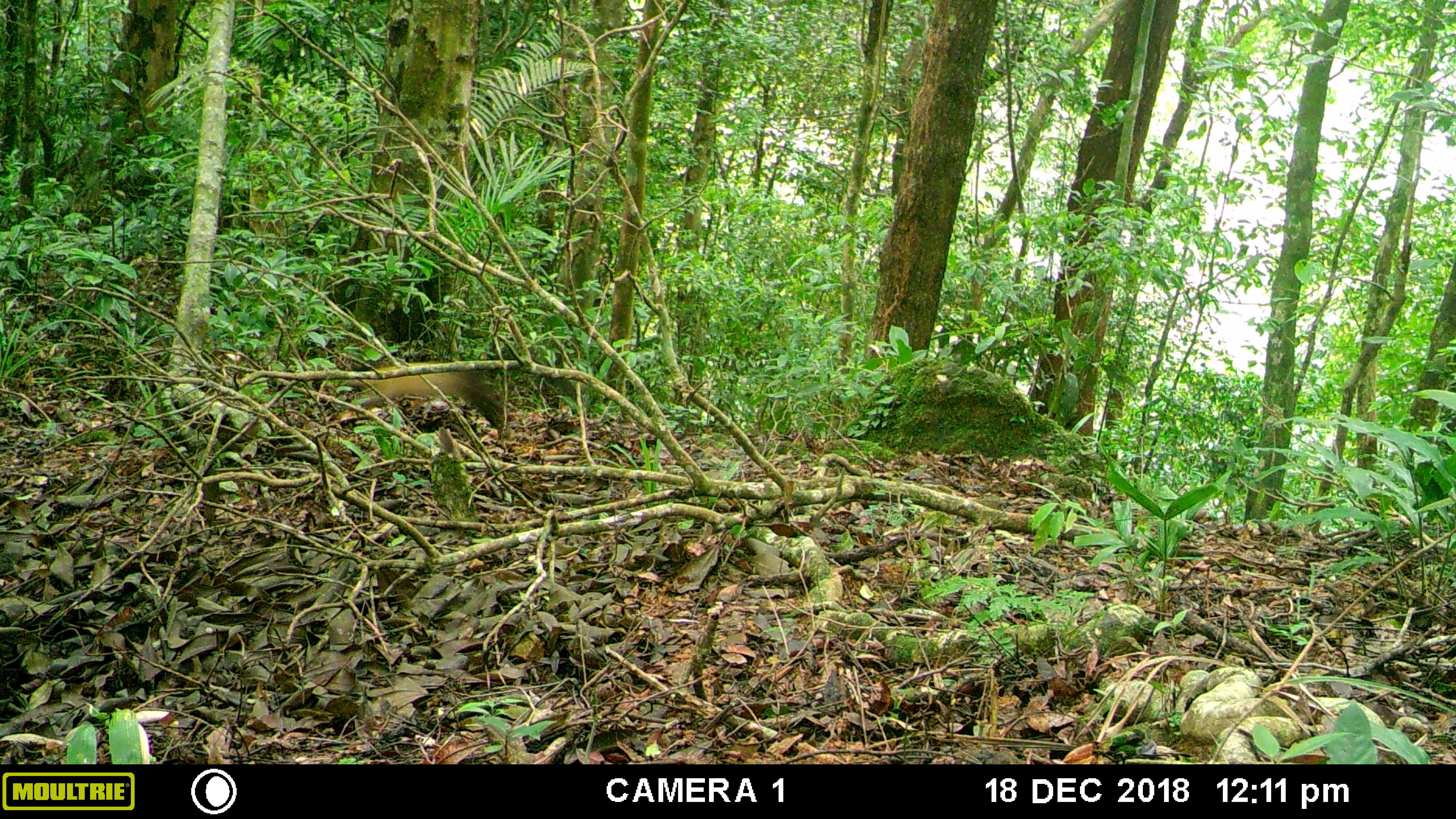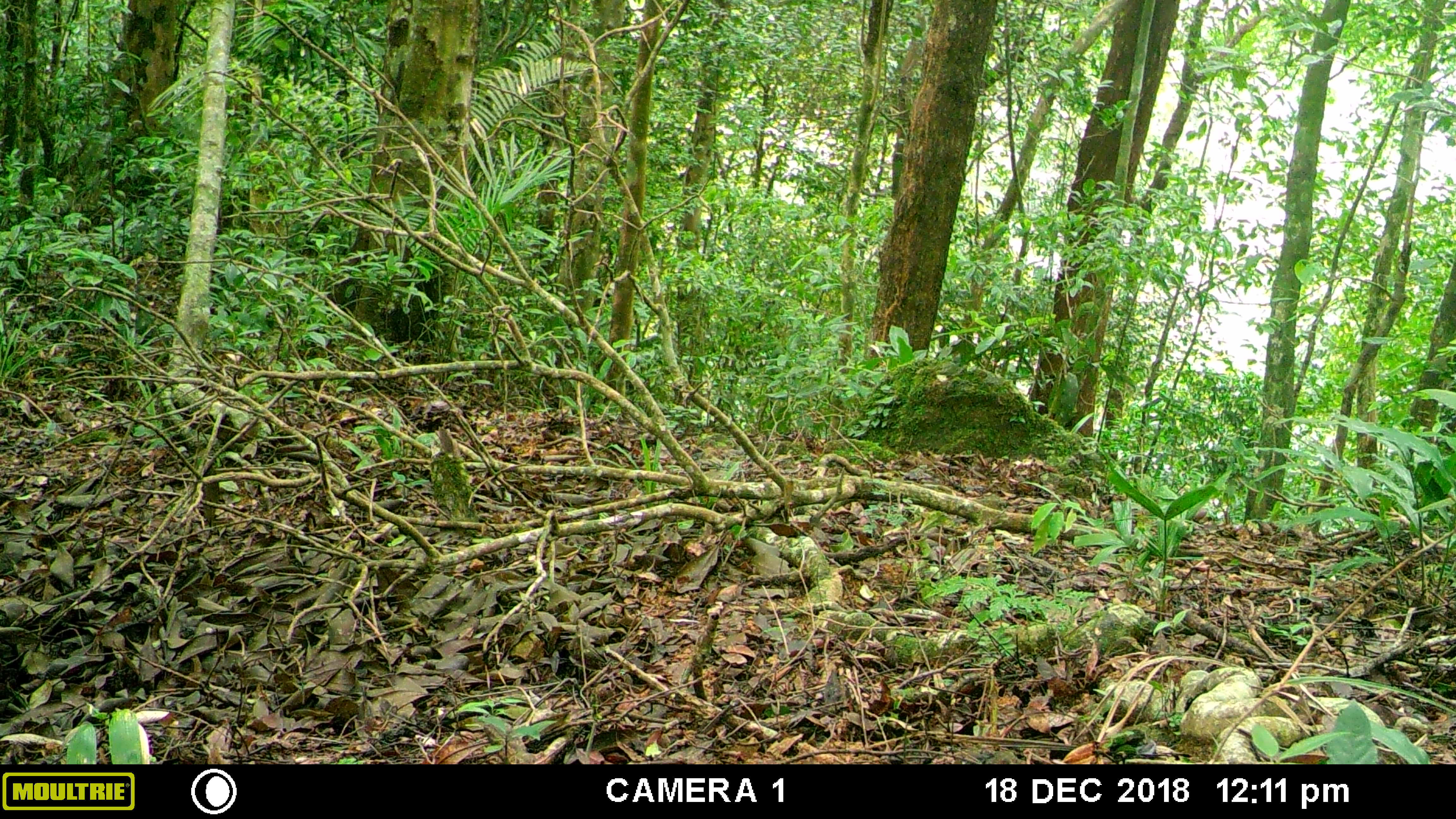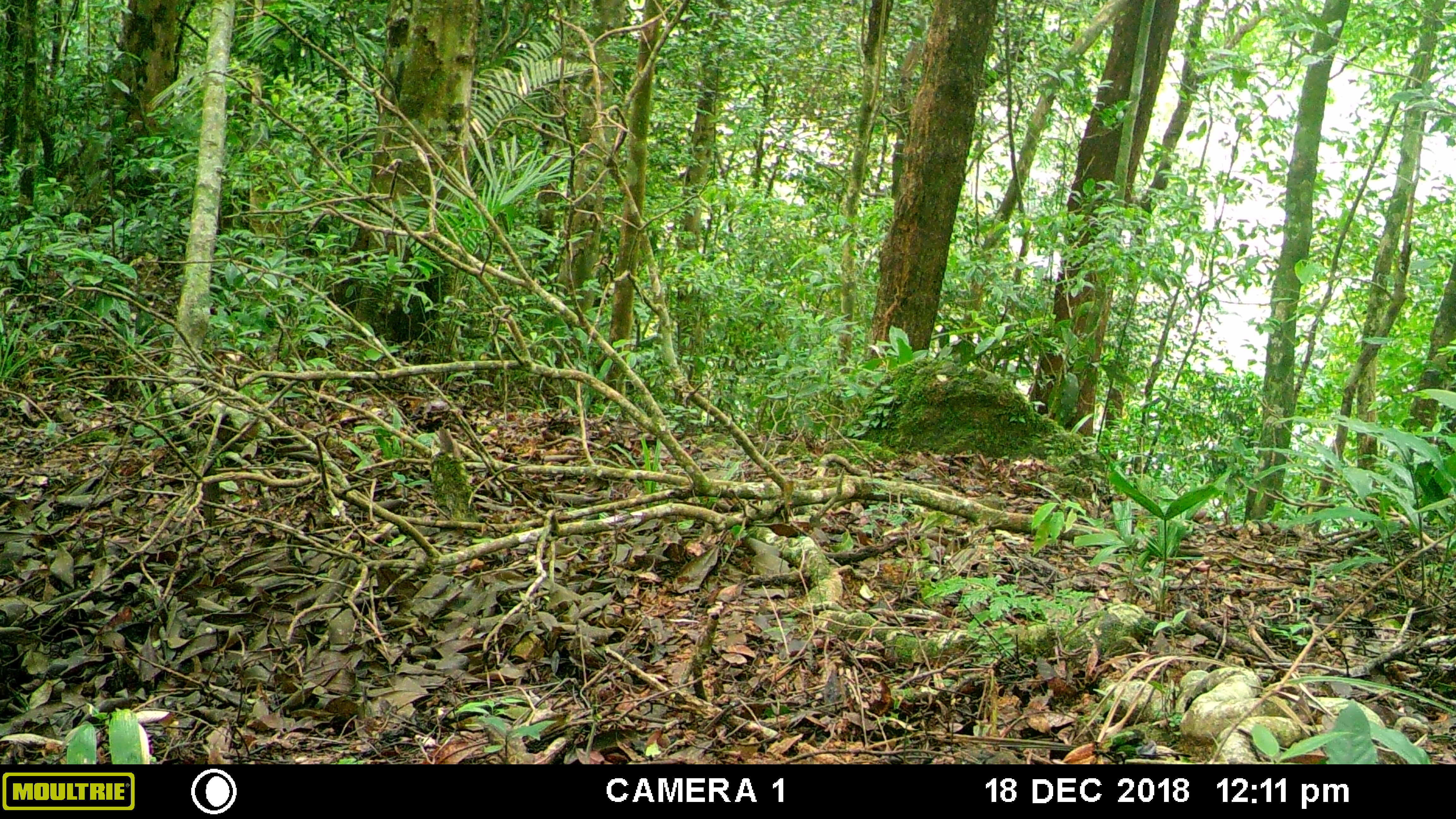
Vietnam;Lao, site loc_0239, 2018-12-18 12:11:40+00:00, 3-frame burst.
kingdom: Animalia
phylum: Chordata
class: Mammalia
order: Carnivora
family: Mustelidae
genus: Martes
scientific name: Martes flavigula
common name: yellow-throated marten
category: yellow throated marten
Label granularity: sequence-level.